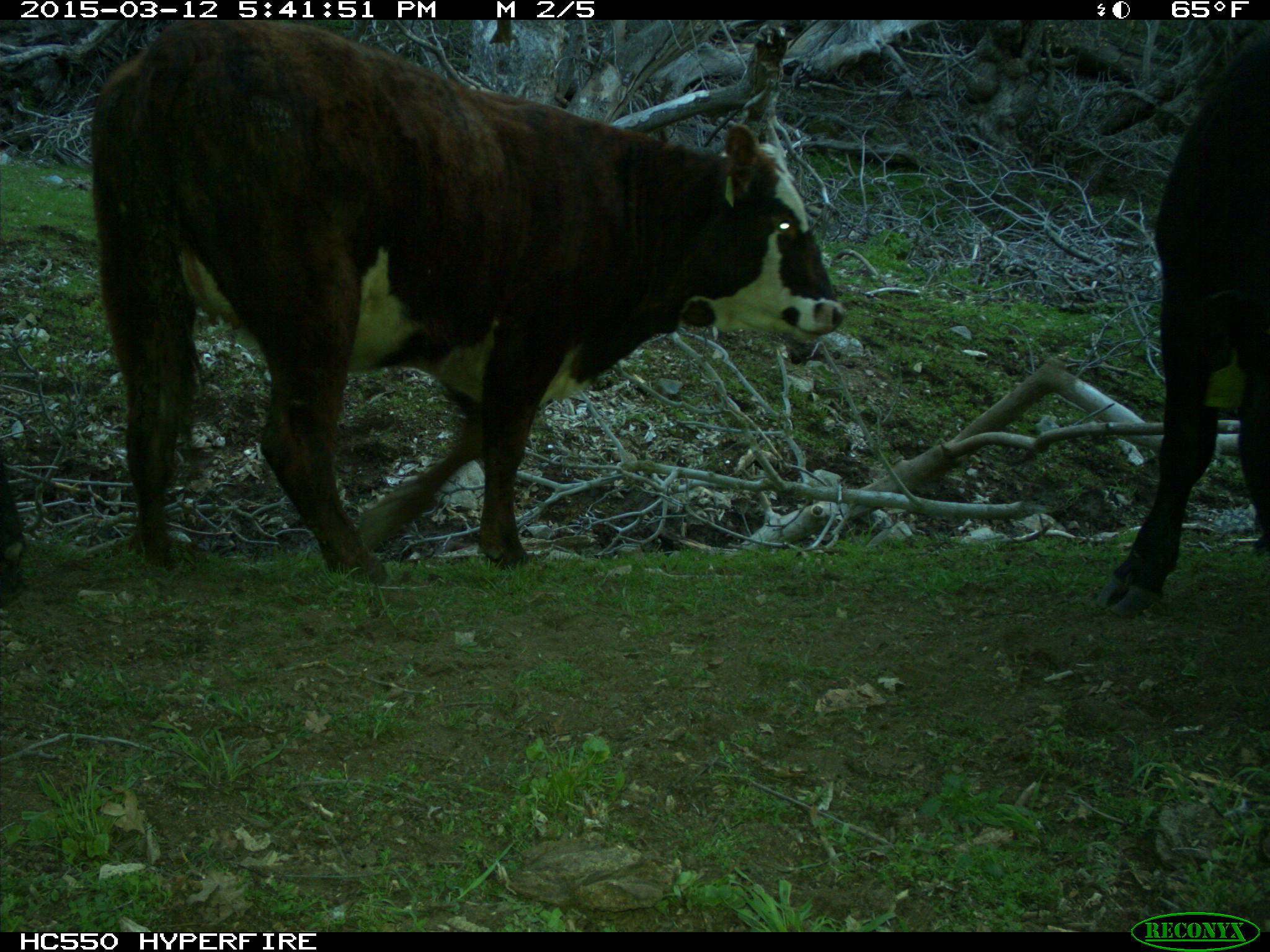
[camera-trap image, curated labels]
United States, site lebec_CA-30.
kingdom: Animalia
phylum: Chordata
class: Mammalia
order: Artiodactyla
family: Bovidae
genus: Bos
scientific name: Bos taurus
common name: domestic cow